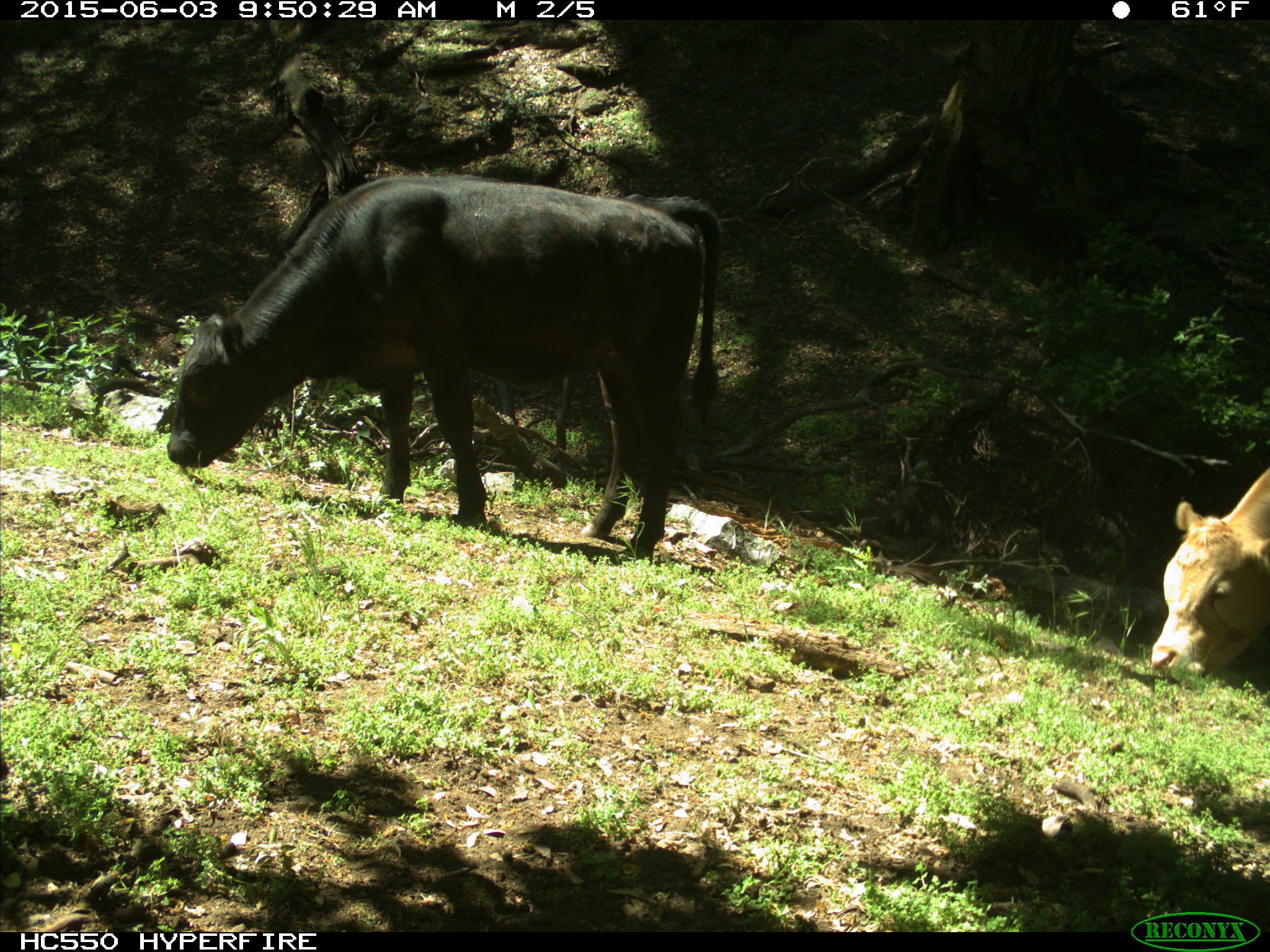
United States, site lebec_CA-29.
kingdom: Animalia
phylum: Chordata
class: Mammalia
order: Artiodactyla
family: Bovidae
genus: Bos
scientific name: Bos taurus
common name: domestic cow